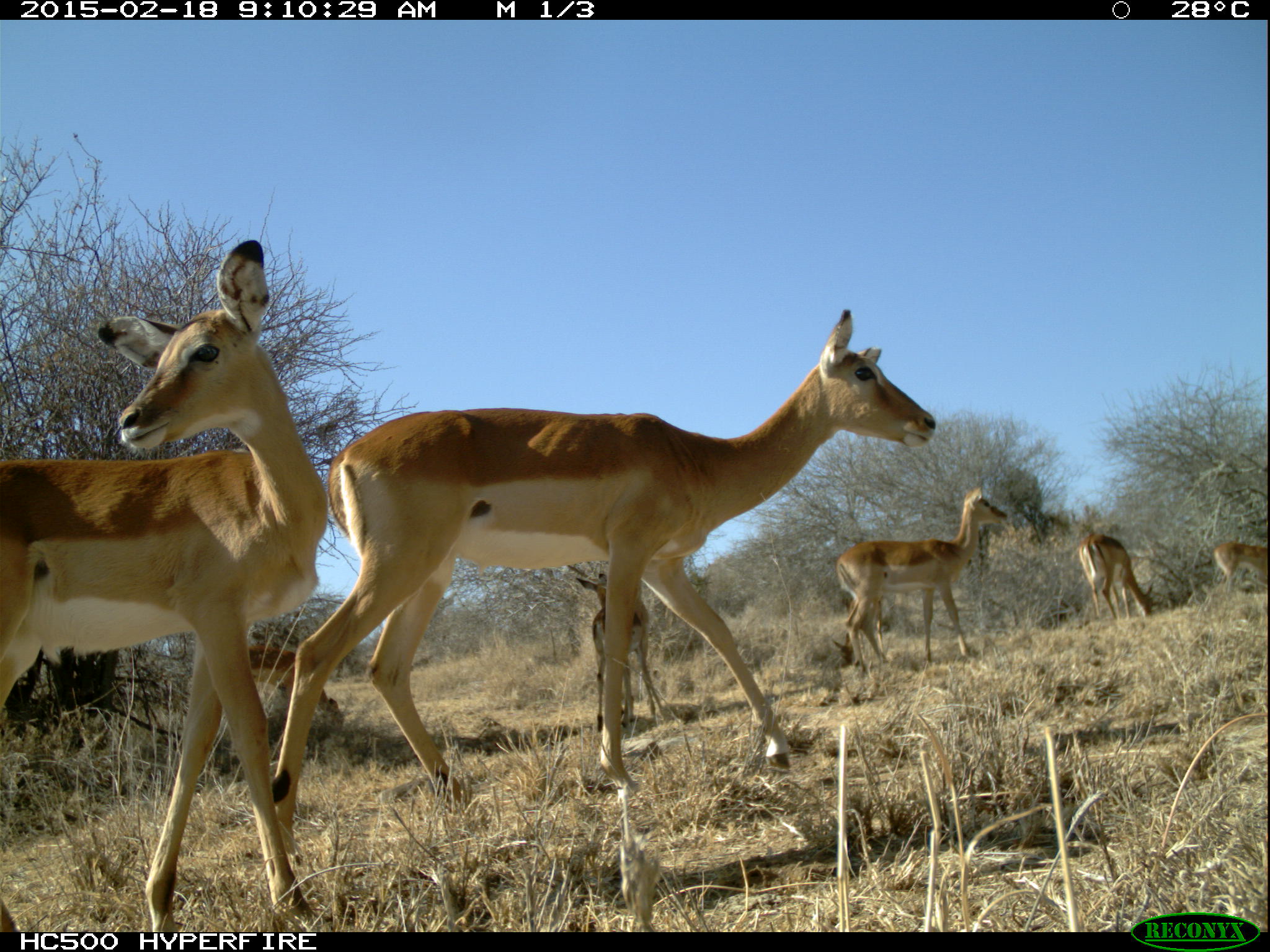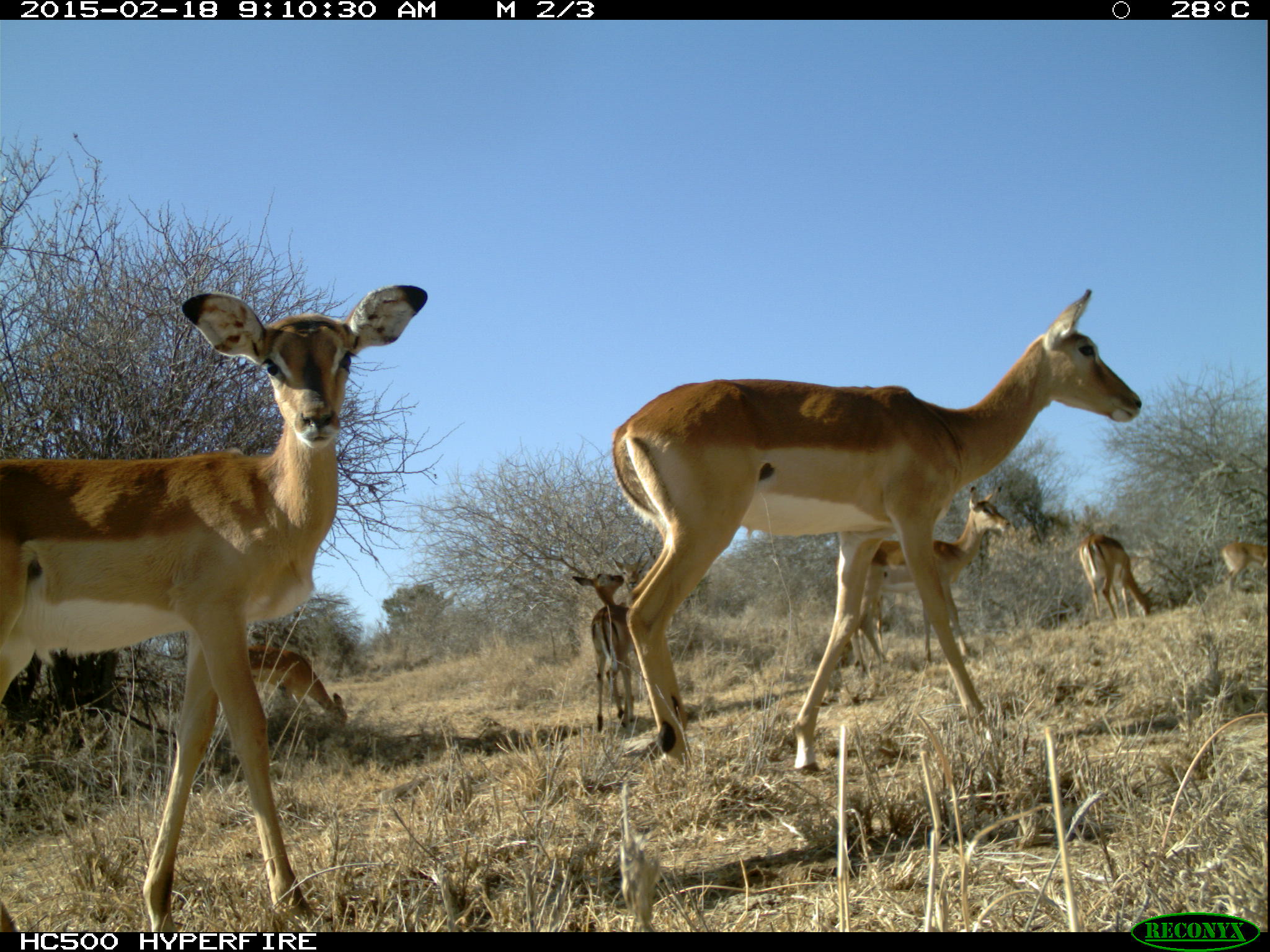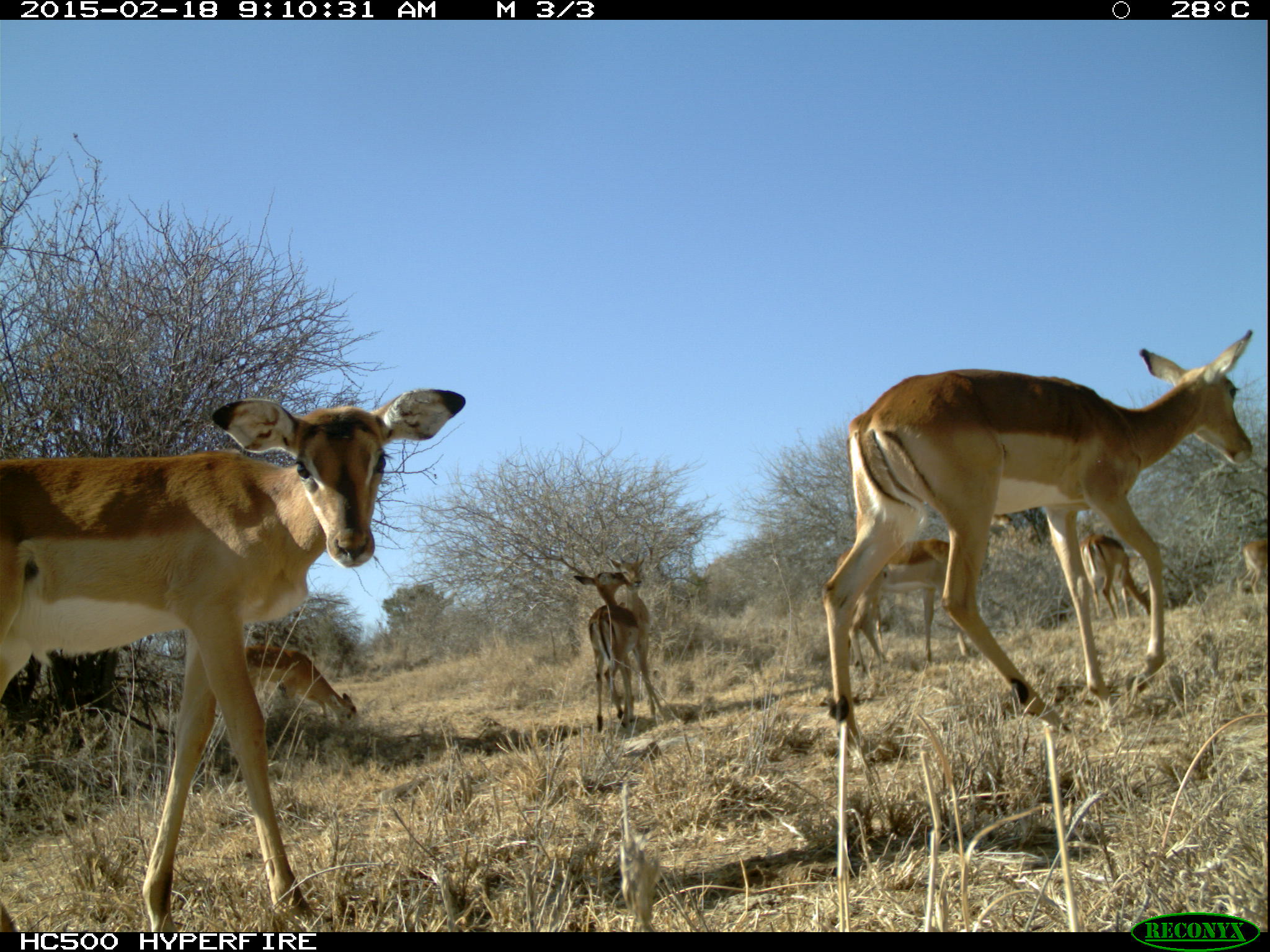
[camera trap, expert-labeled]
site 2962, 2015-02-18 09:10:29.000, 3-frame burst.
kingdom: Animalia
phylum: Chordata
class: Mammalia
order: Artiodactyla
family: Bovidae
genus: Aepyceros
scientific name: Aepyceros melampus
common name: impala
Aepyceros melampus (impala), count 9.